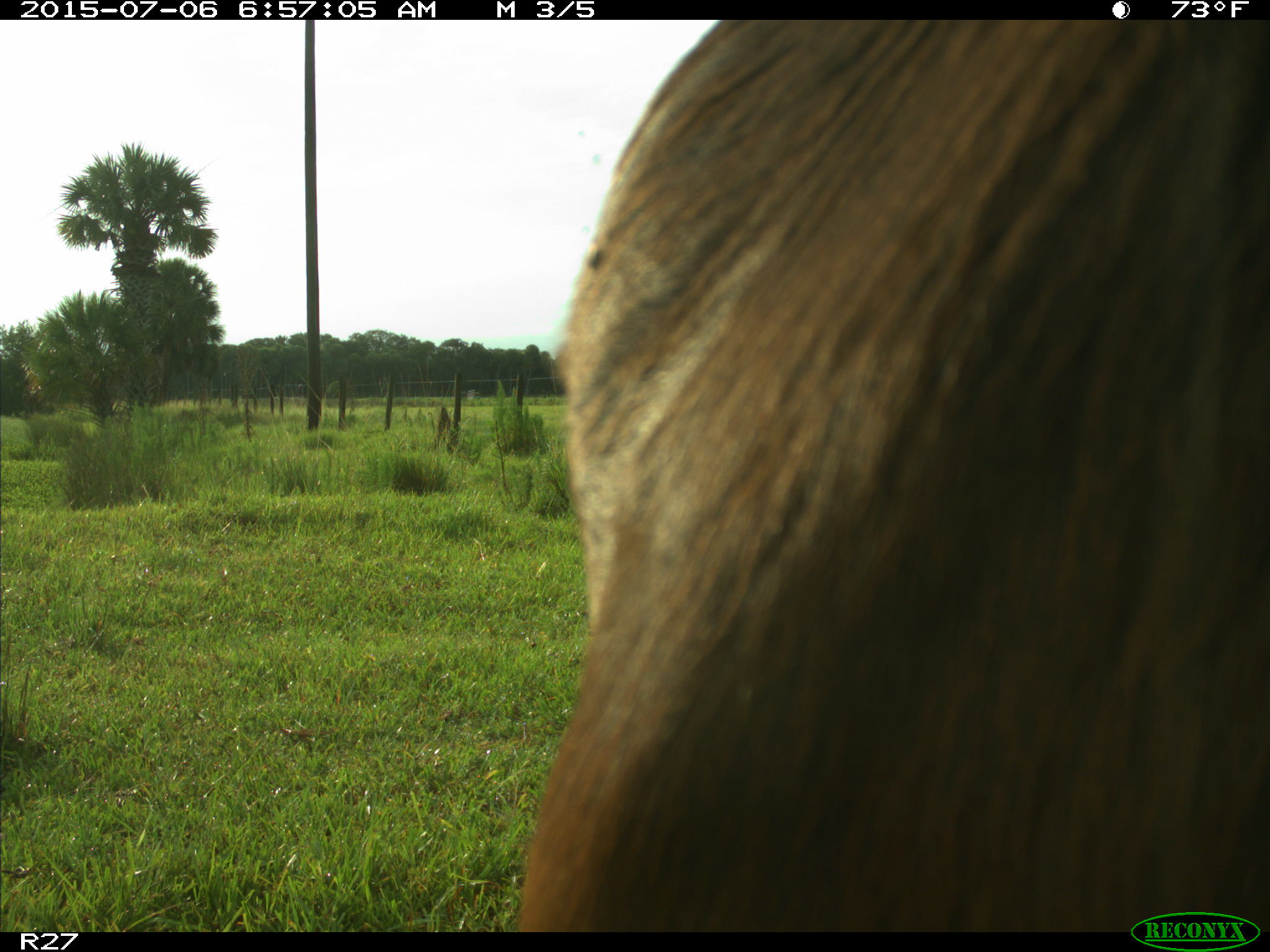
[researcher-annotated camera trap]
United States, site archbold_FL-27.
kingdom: Animalia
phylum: Chordata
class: Mammalia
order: Artiodactyla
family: Bovidae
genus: Bos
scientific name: Bos taurus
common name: domestic cow